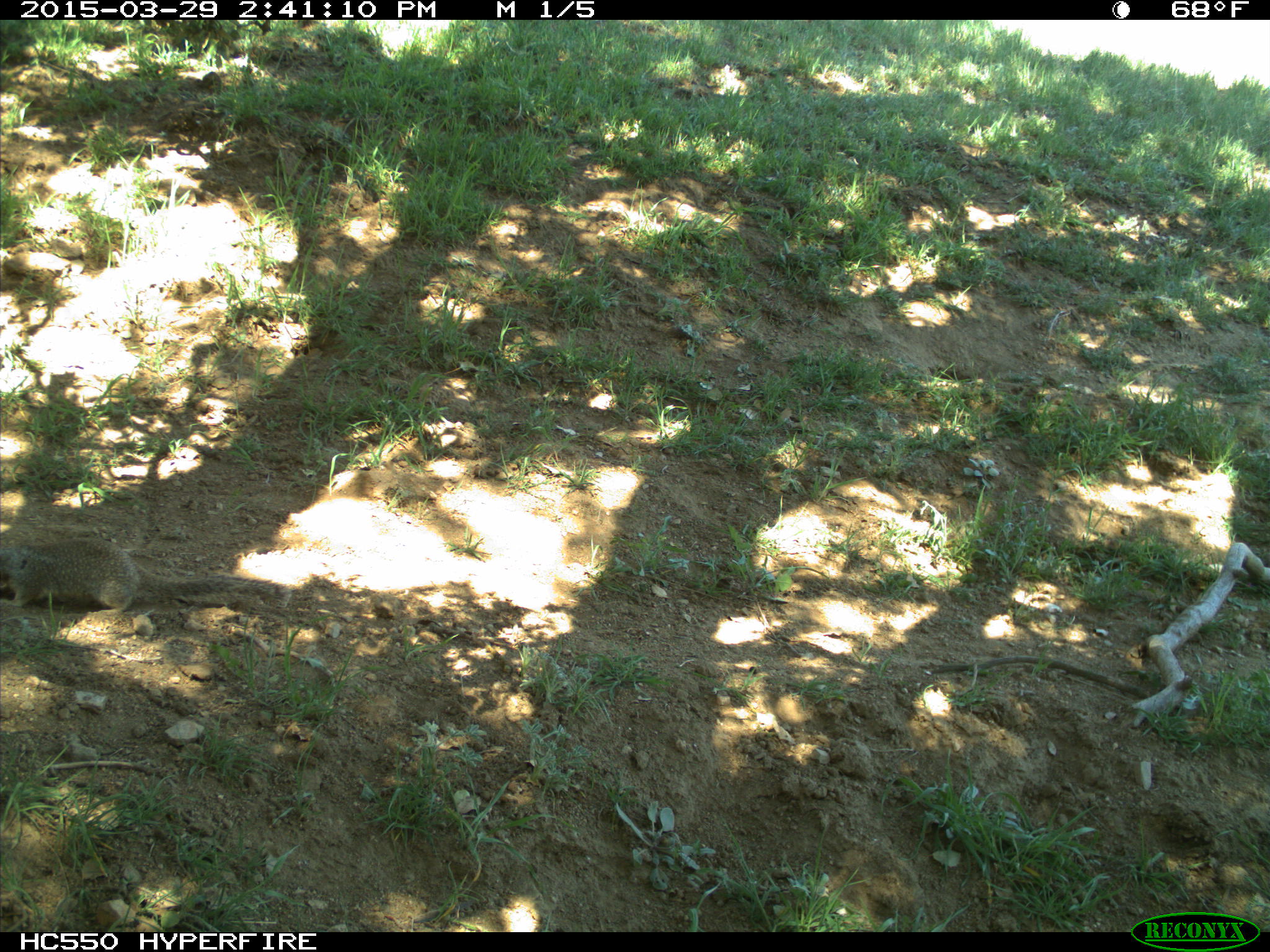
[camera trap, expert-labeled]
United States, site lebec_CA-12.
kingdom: Animalia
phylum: Chordata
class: Mammalia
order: Rodentia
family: Sciuridae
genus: Otospermophilus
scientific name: Otospermophilus beecheyi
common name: california ground squirrel